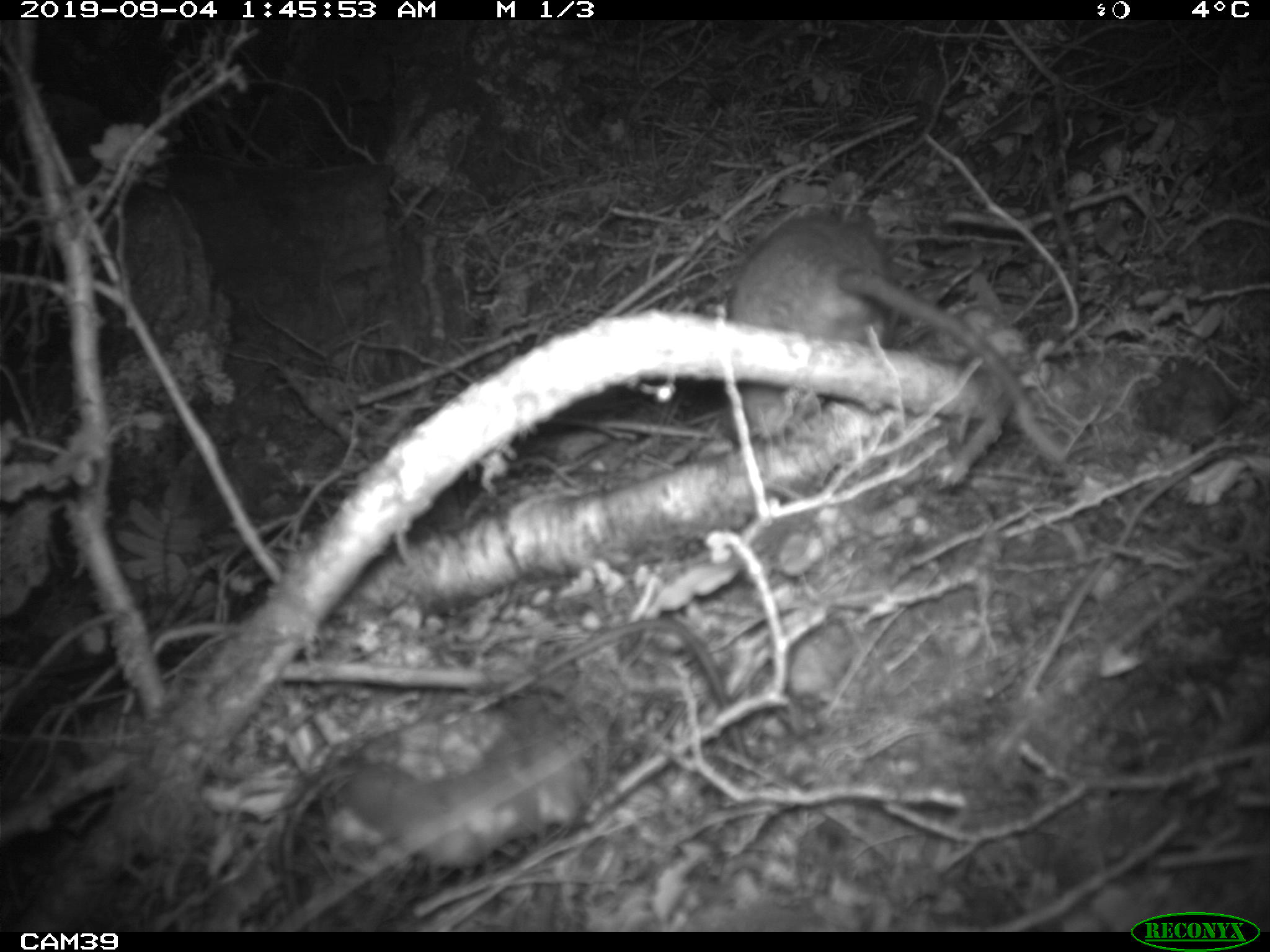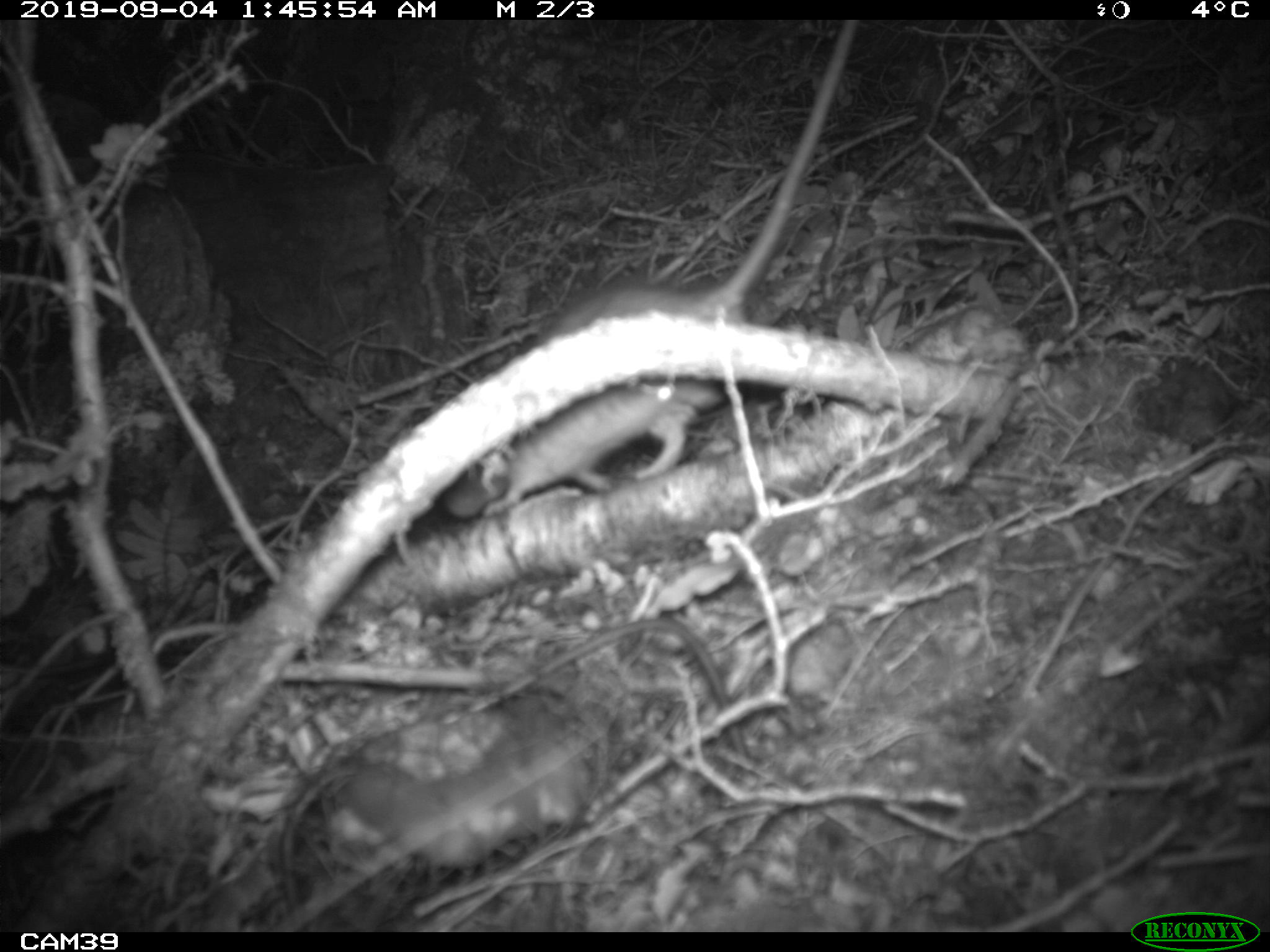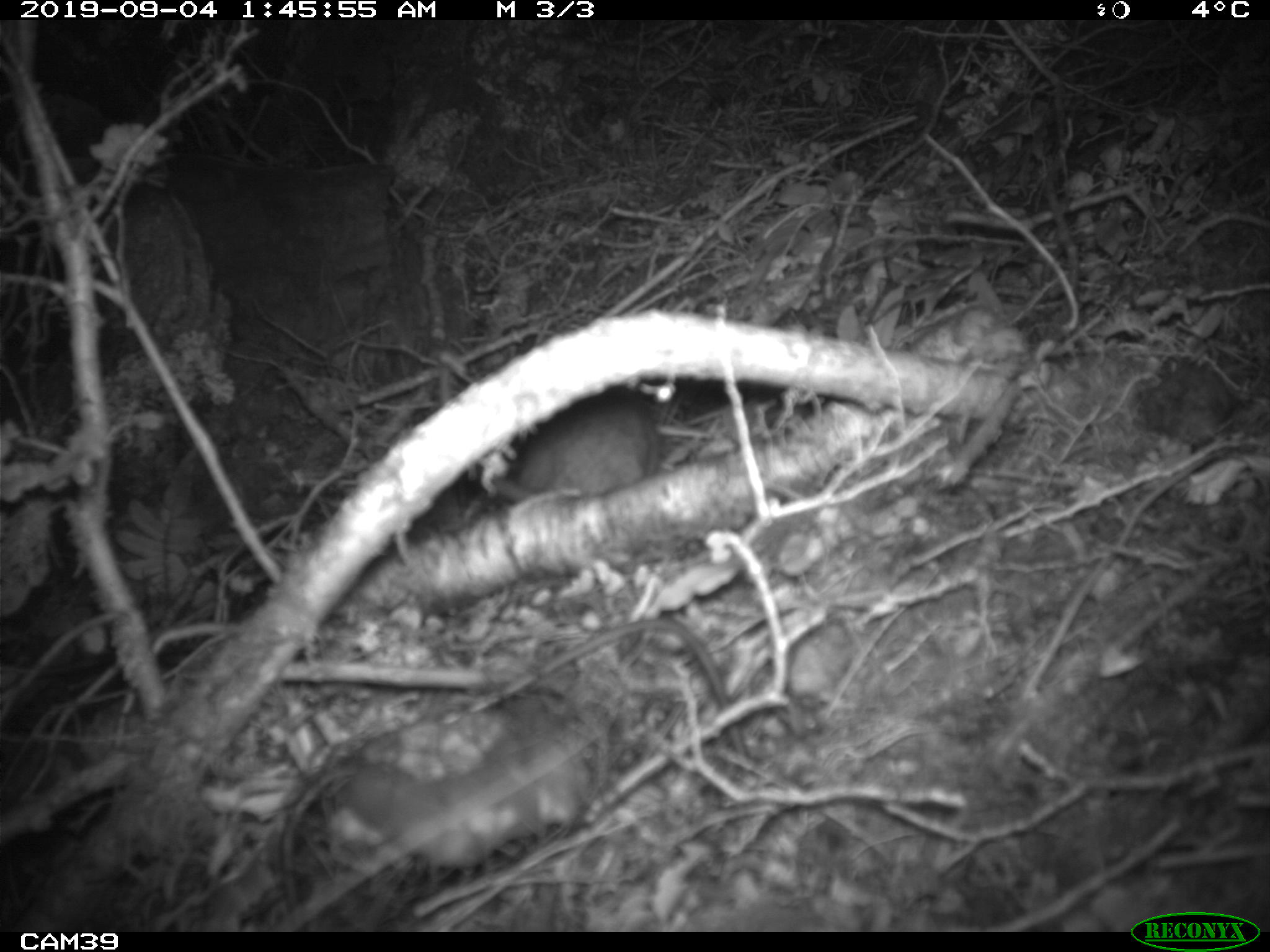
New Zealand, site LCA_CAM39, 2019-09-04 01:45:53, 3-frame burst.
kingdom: Animalia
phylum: Chordata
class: Mammalia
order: Rodentia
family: Muridae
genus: Rattus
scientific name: Rattus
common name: rat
Rat (Rattus).